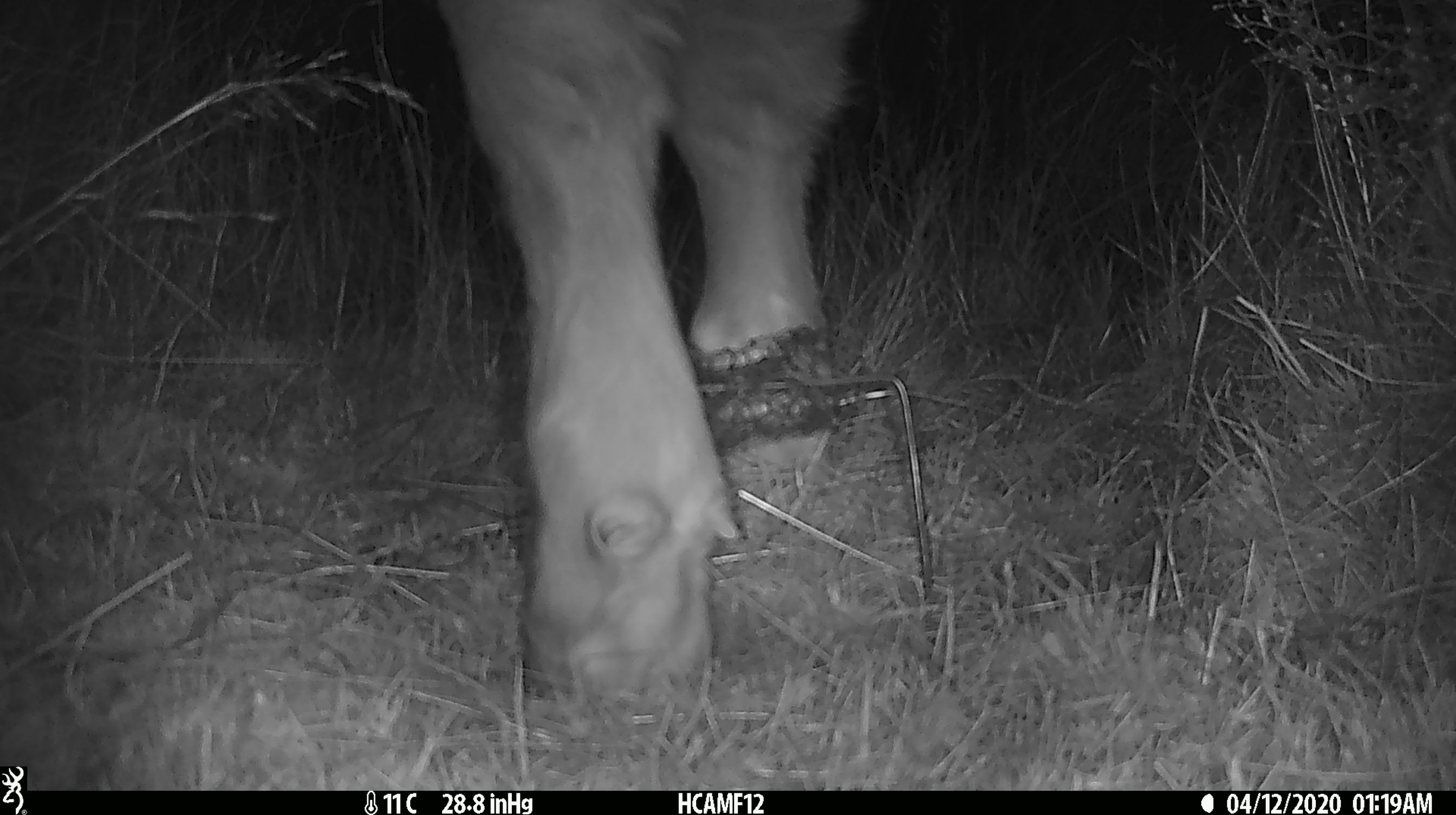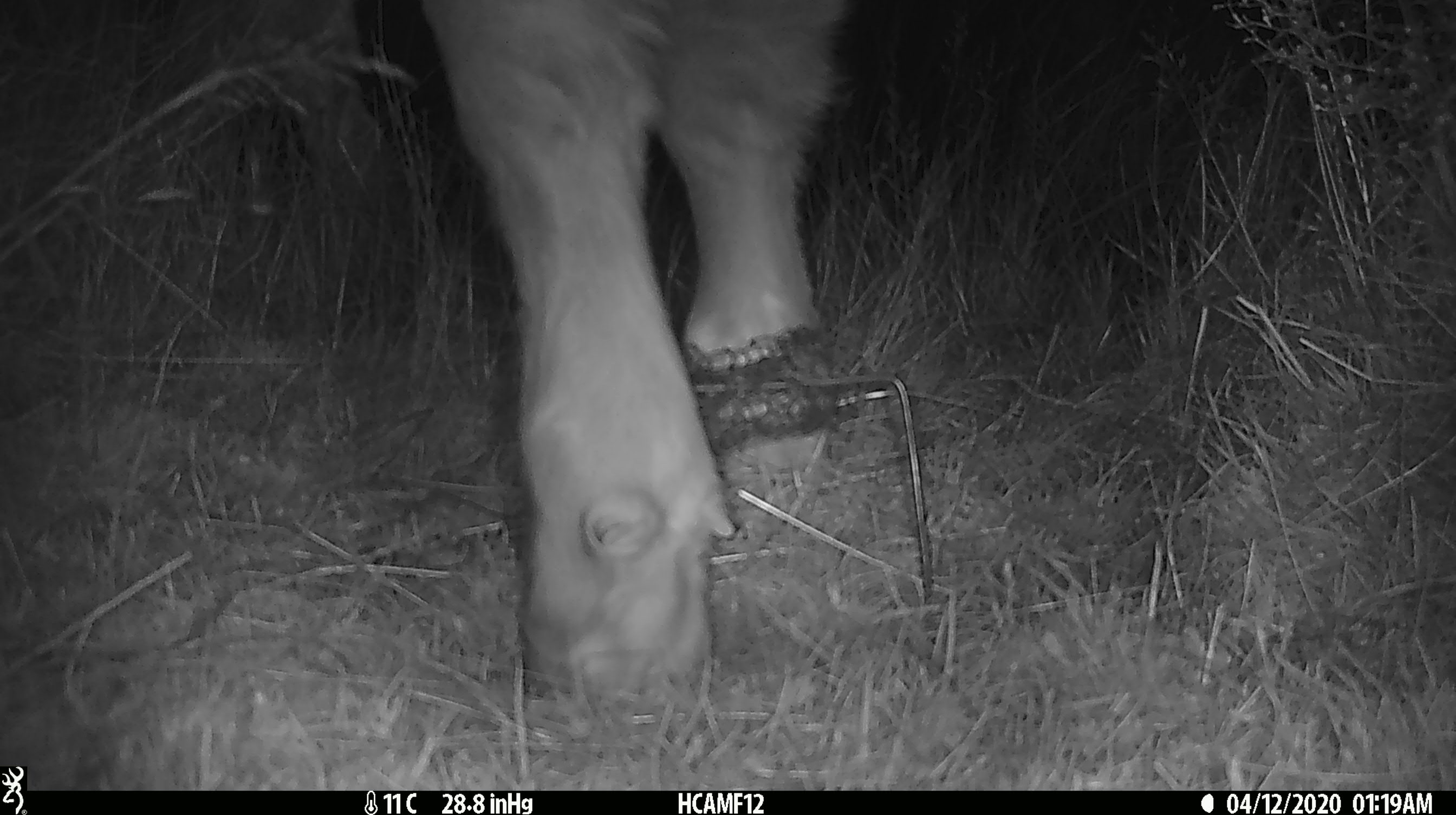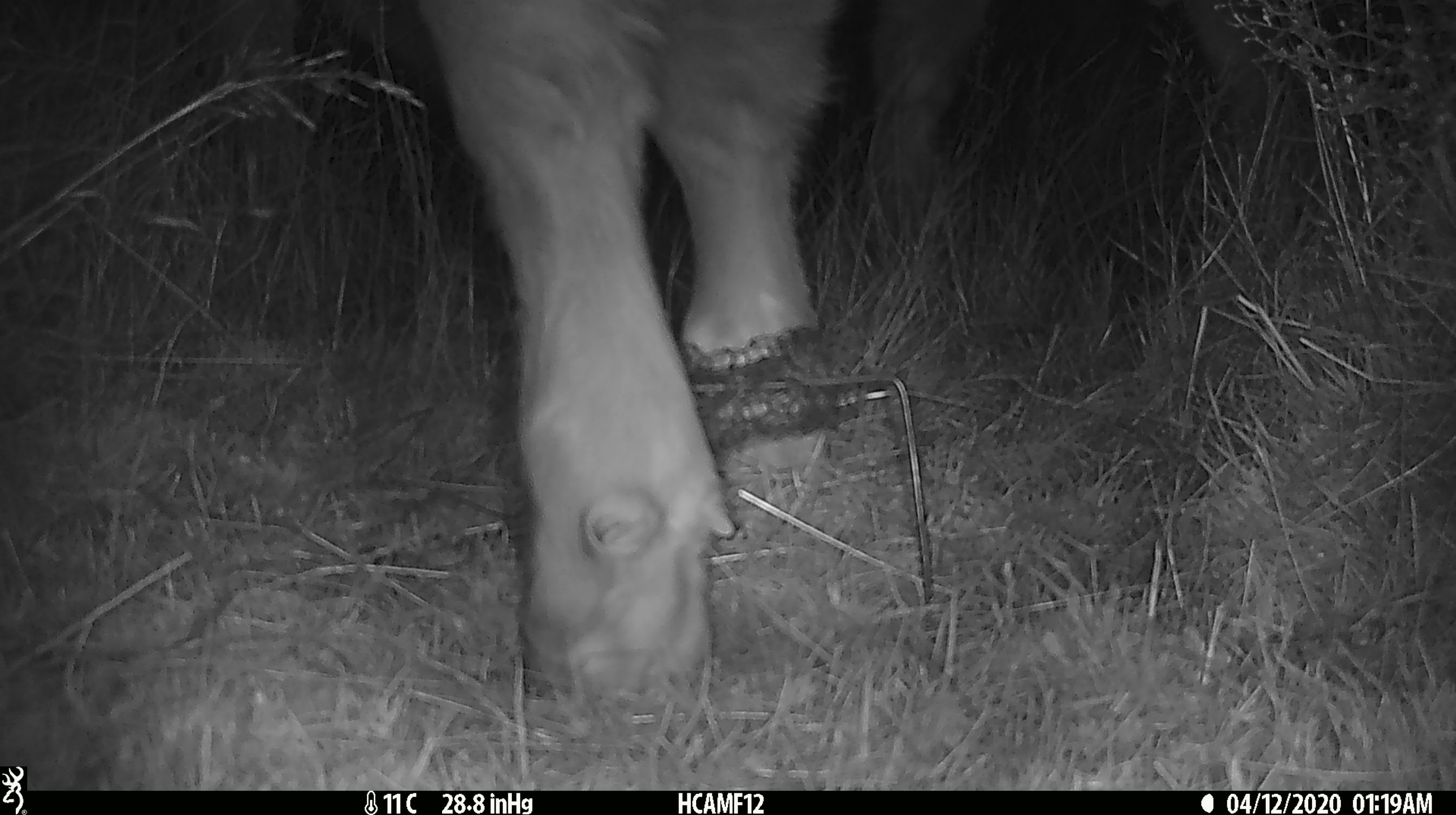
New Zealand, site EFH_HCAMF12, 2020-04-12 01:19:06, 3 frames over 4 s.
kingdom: Animalia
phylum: Chordata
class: Mammalia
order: Artiodactyla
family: Bovidae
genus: Bos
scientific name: Bos taurus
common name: domestic cow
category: cow